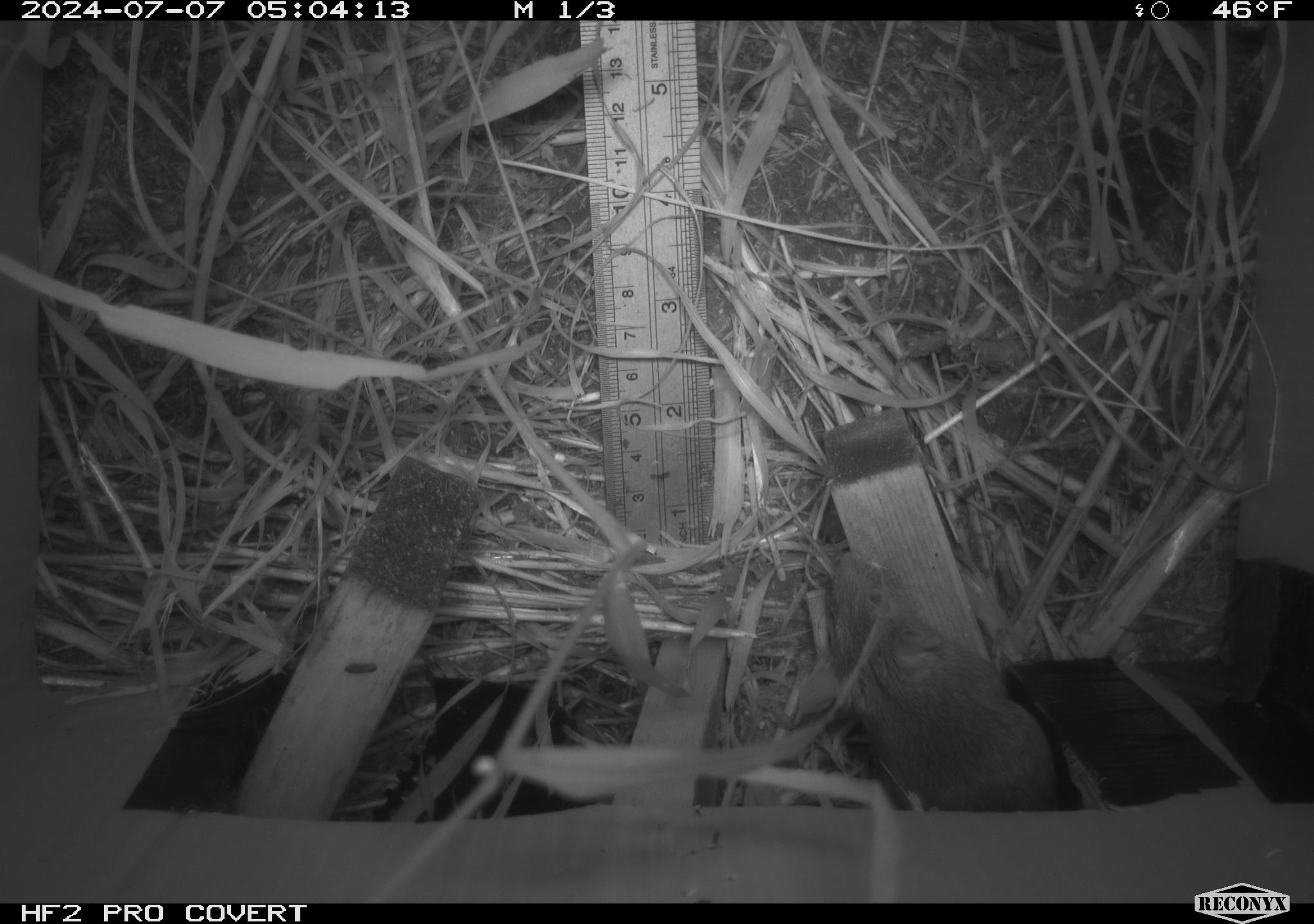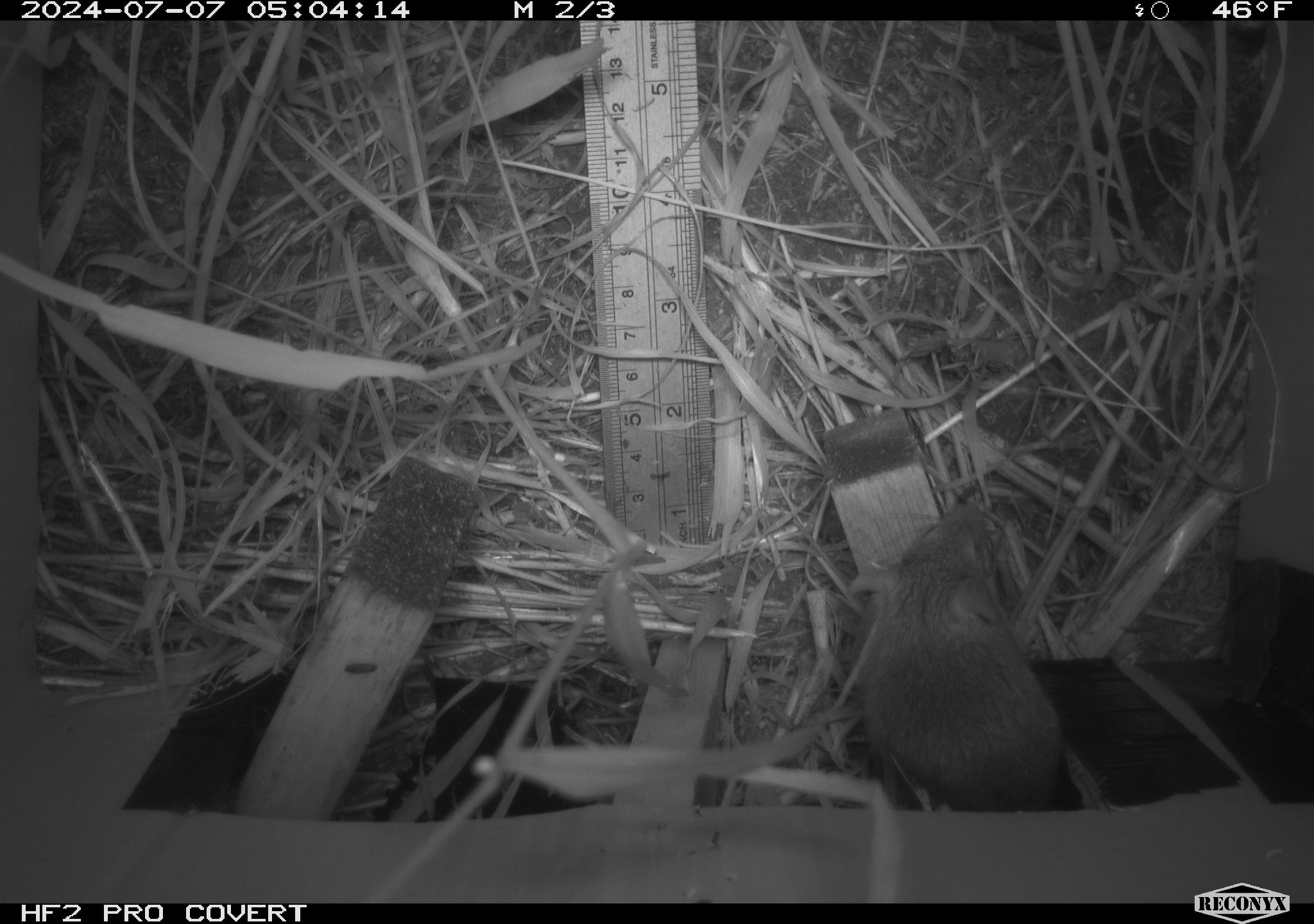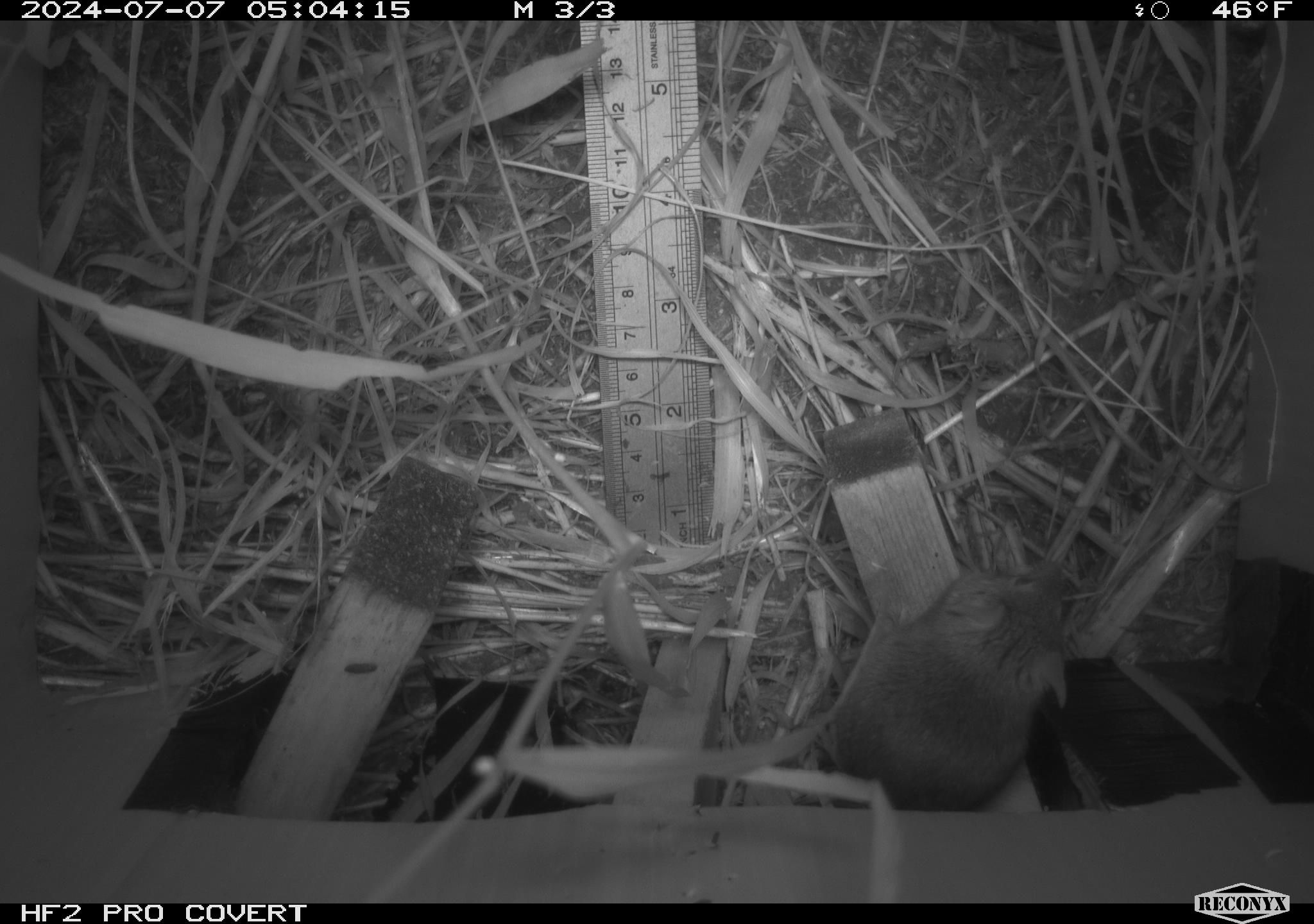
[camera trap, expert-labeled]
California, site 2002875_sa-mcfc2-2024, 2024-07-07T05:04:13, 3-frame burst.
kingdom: Animalia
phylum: Chordata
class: Mammalia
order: Rodentia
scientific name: Rodentia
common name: rodent